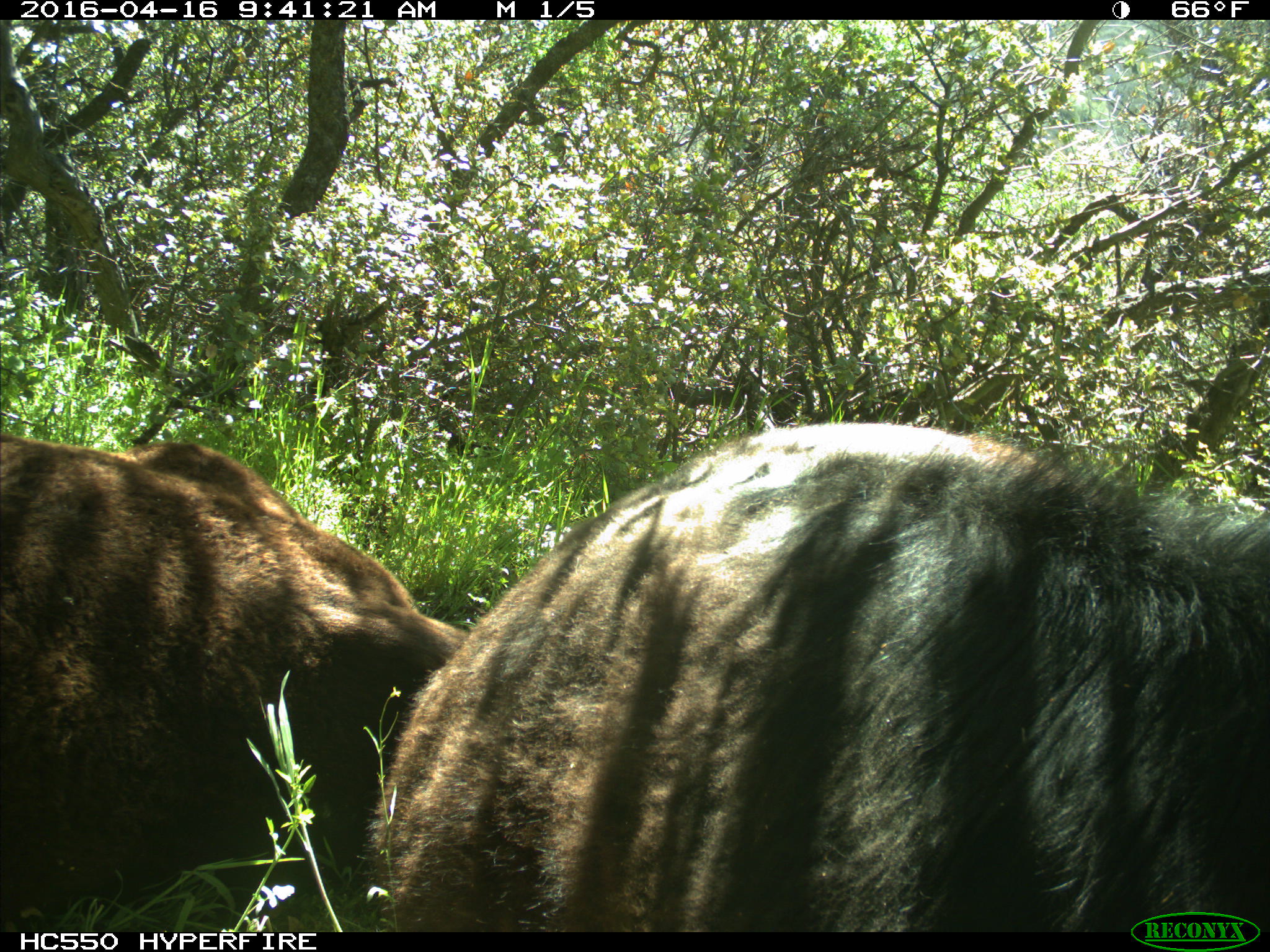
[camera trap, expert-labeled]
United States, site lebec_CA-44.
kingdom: Animalia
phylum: Chordata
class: Mammalia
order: Artiodactyla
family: Bovidae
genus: Bos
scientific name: Bos taurus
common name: domestic cow